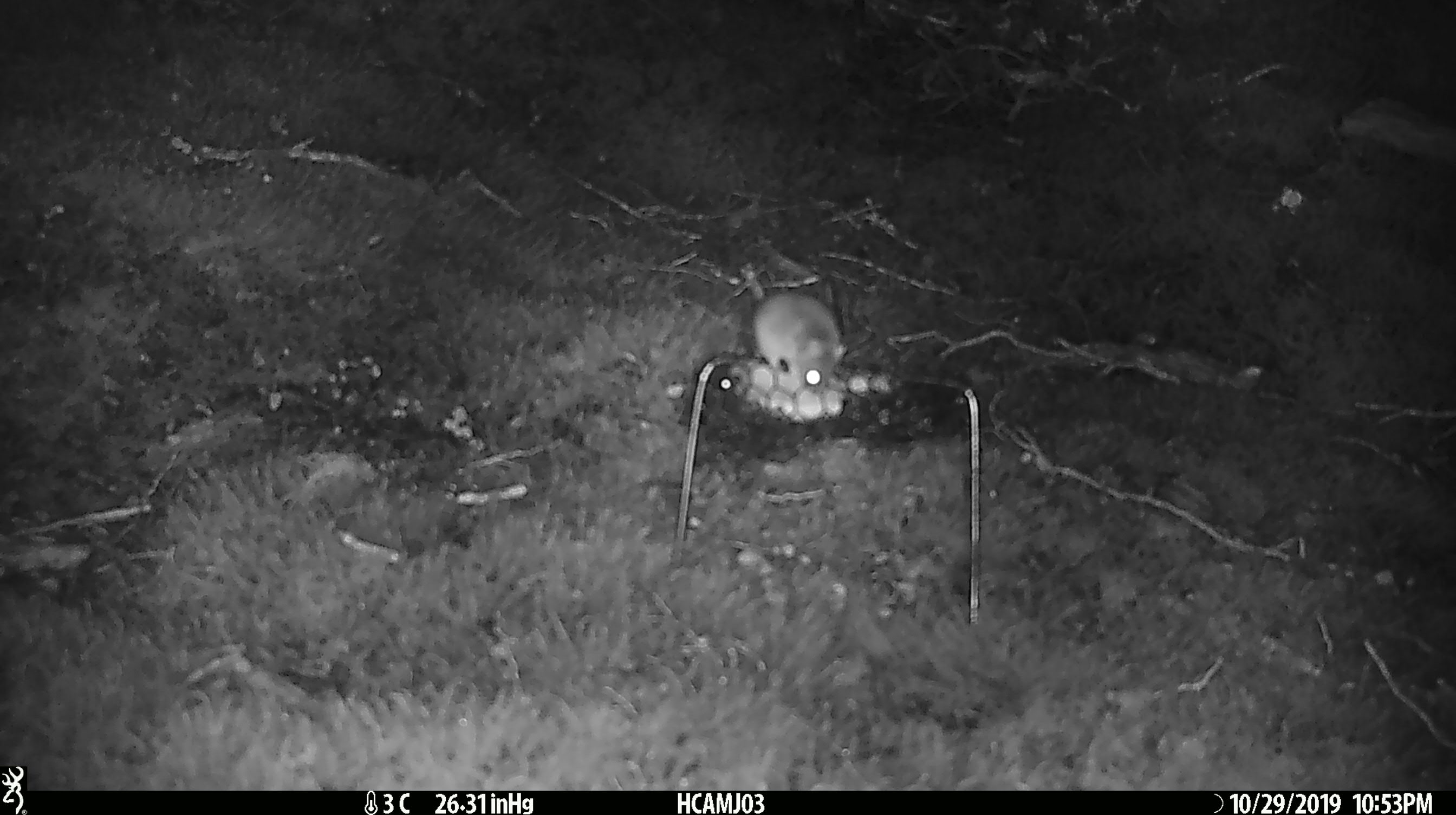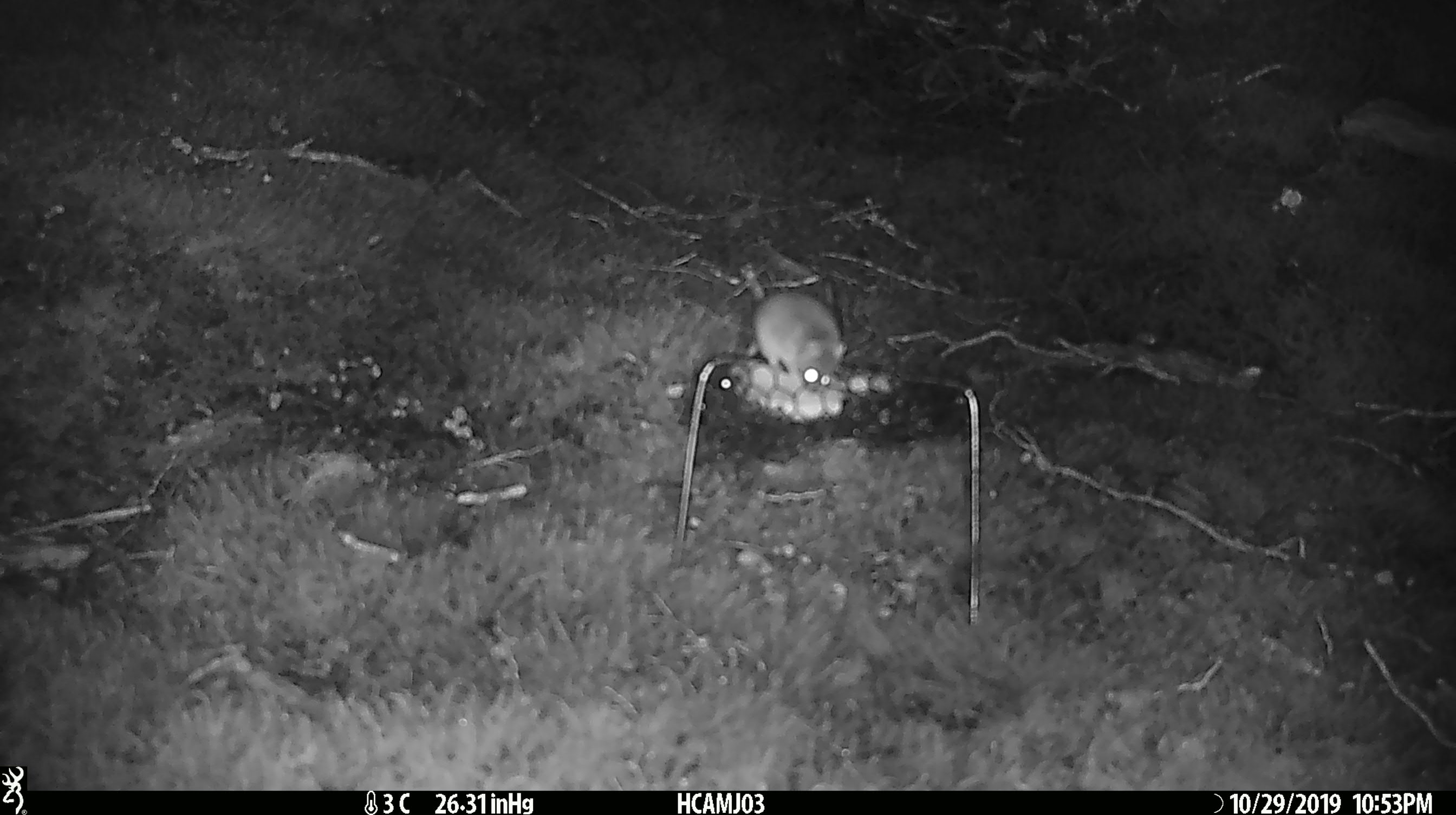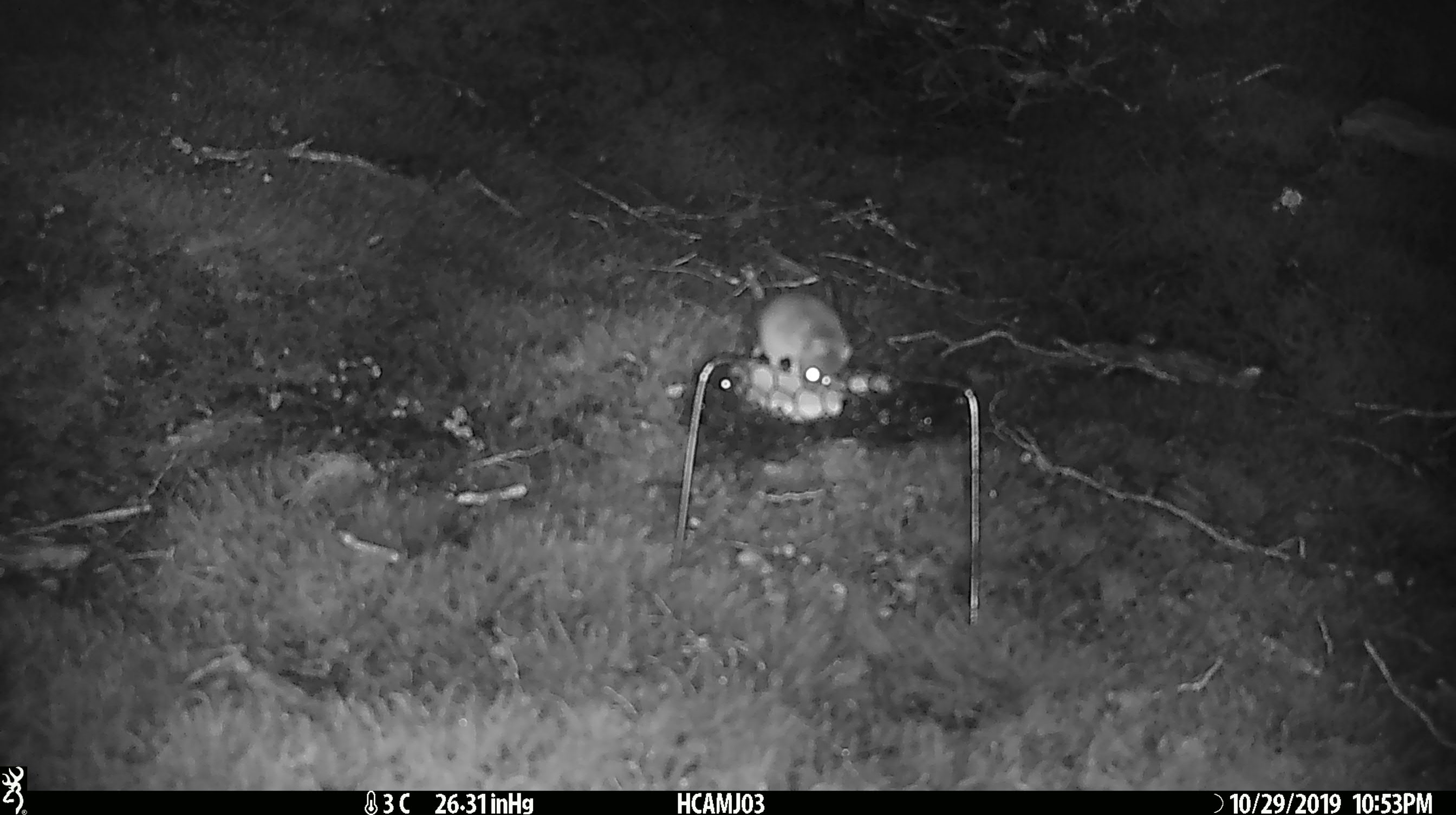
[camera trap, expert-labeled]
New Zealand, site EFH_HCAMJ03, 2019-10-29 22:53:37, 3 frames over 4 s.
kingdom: Animalia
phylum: Chordata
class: Mammalia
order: Rodentia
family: Muridae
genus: Mus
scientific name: Mus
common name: mouse